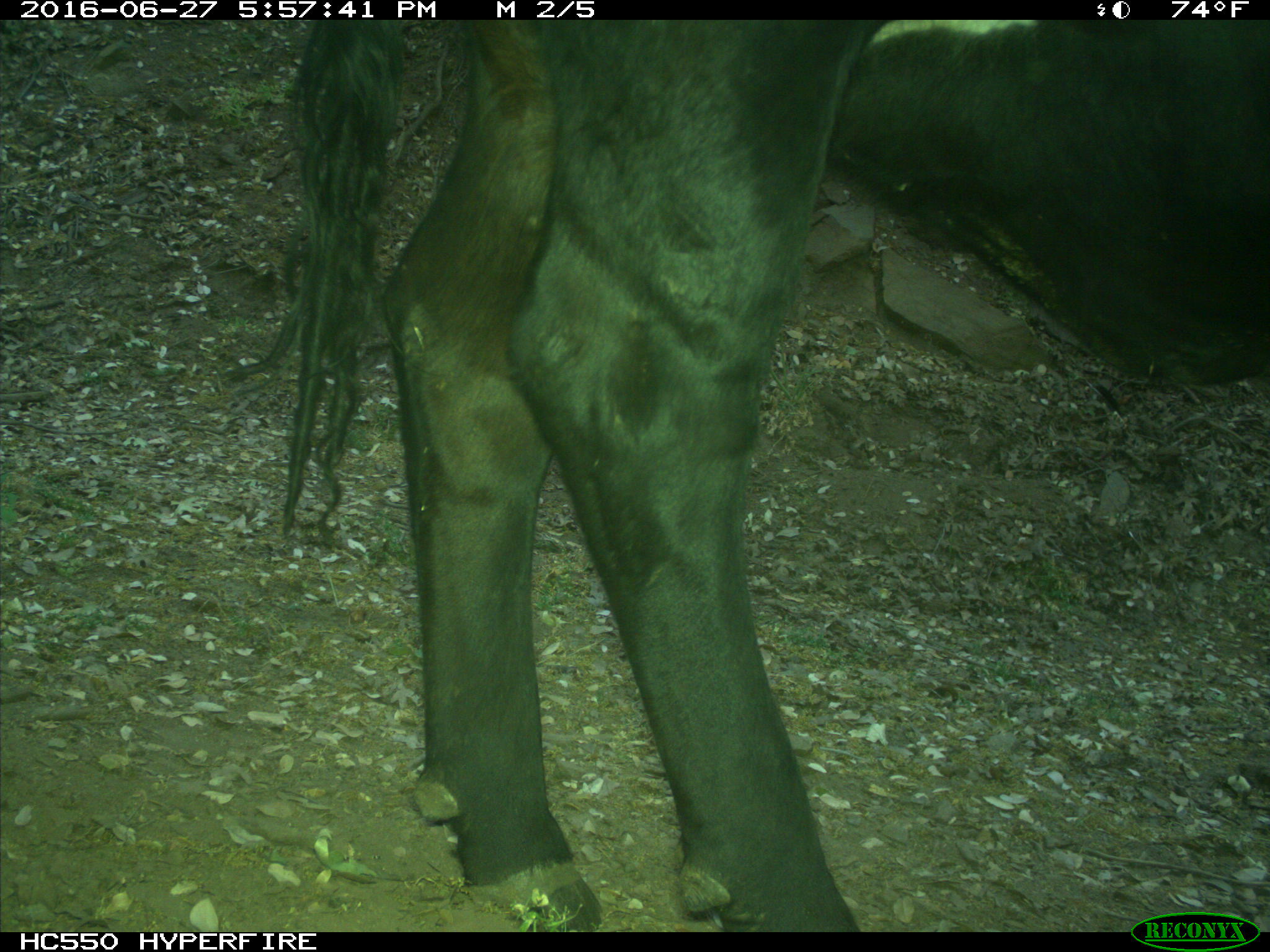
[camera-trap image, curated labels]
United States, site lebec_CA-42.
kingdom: Animalia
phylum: Chordata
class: Mammalia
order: Artiodactyla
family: Bovidae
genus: Bos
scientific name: Bos taurus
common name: domestic cow